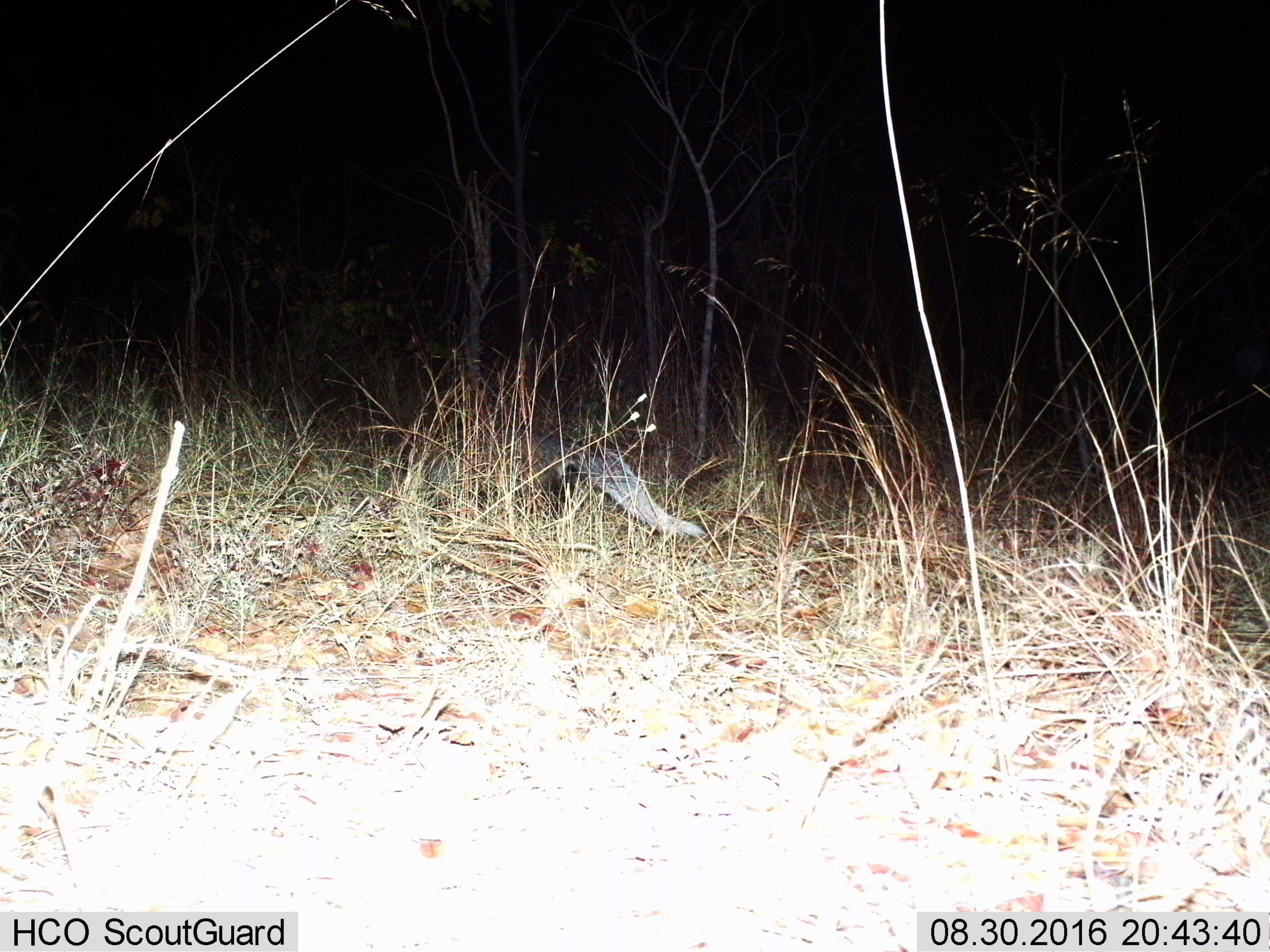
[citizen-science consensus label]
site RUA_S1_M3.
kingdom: Animalia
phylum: Chordata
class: Mammalia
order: Carnivora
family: Herpestidae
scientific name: Herpestidae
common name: mongoose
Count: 1.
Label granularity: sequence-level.